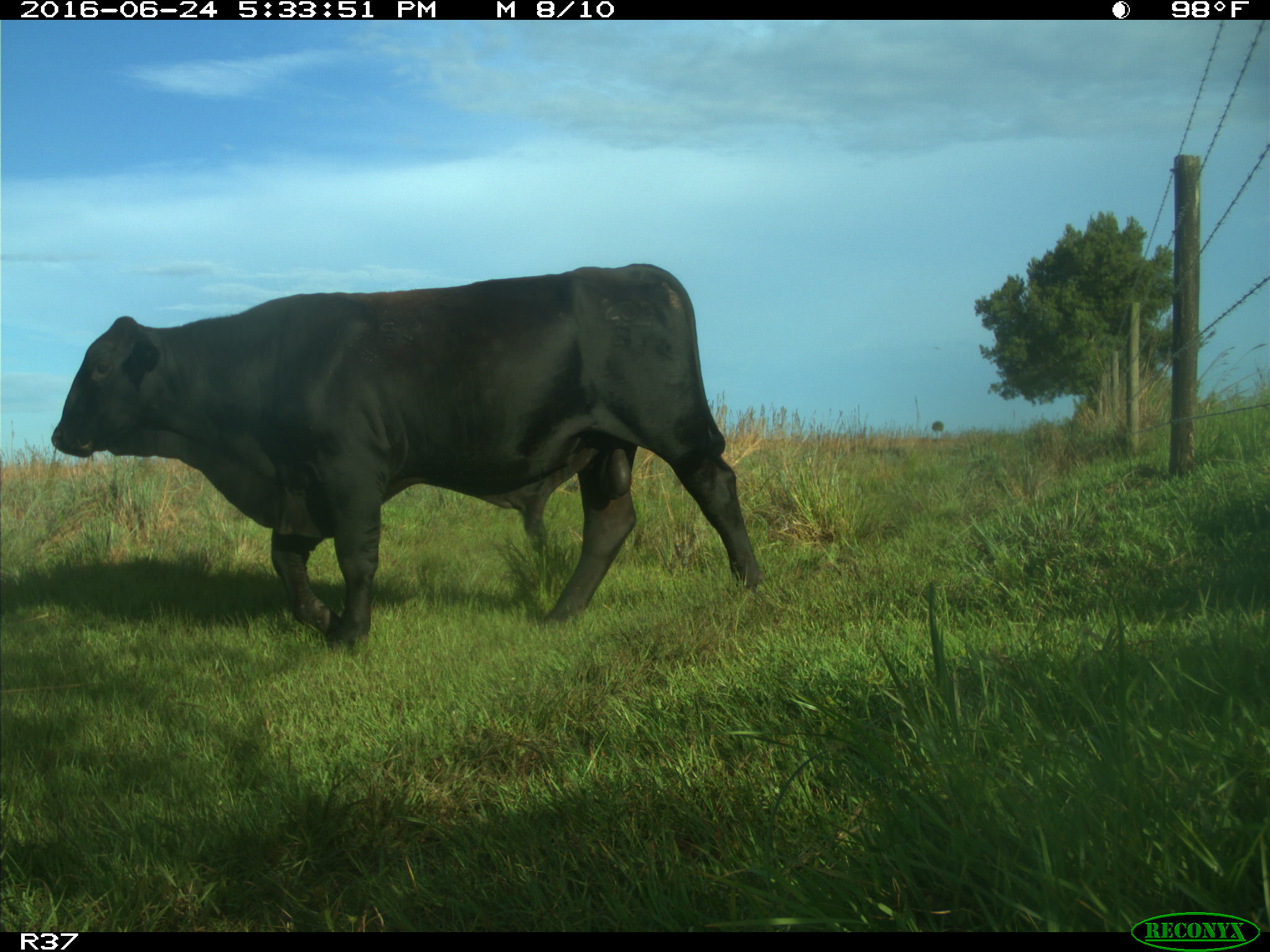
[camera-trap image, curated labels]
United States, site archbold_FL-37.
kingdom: Animalia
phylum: Chordata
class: Mammalia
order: Artiodactyla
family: Bovidae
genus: Bos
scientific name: Bos taurus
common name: domestic cow